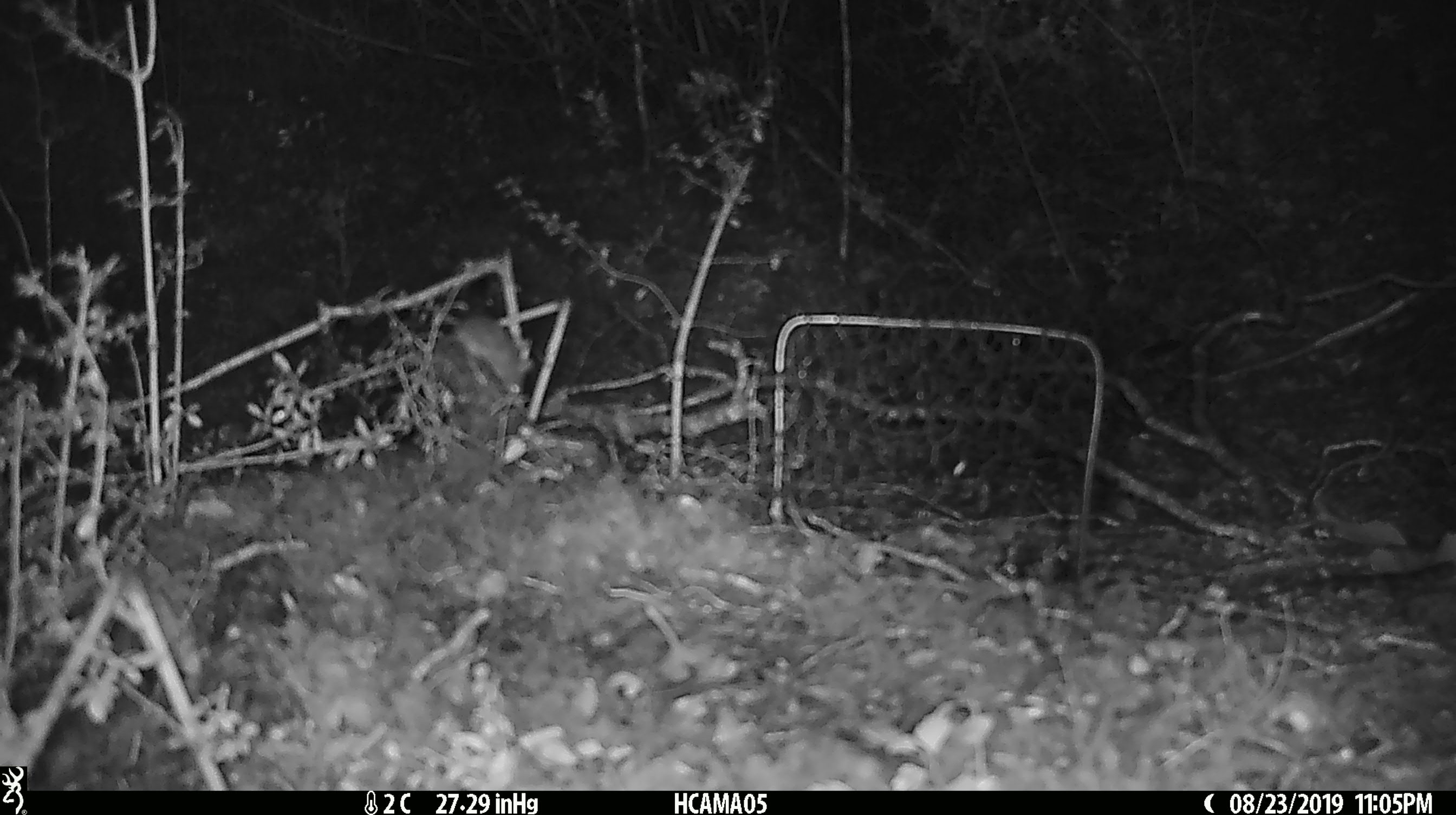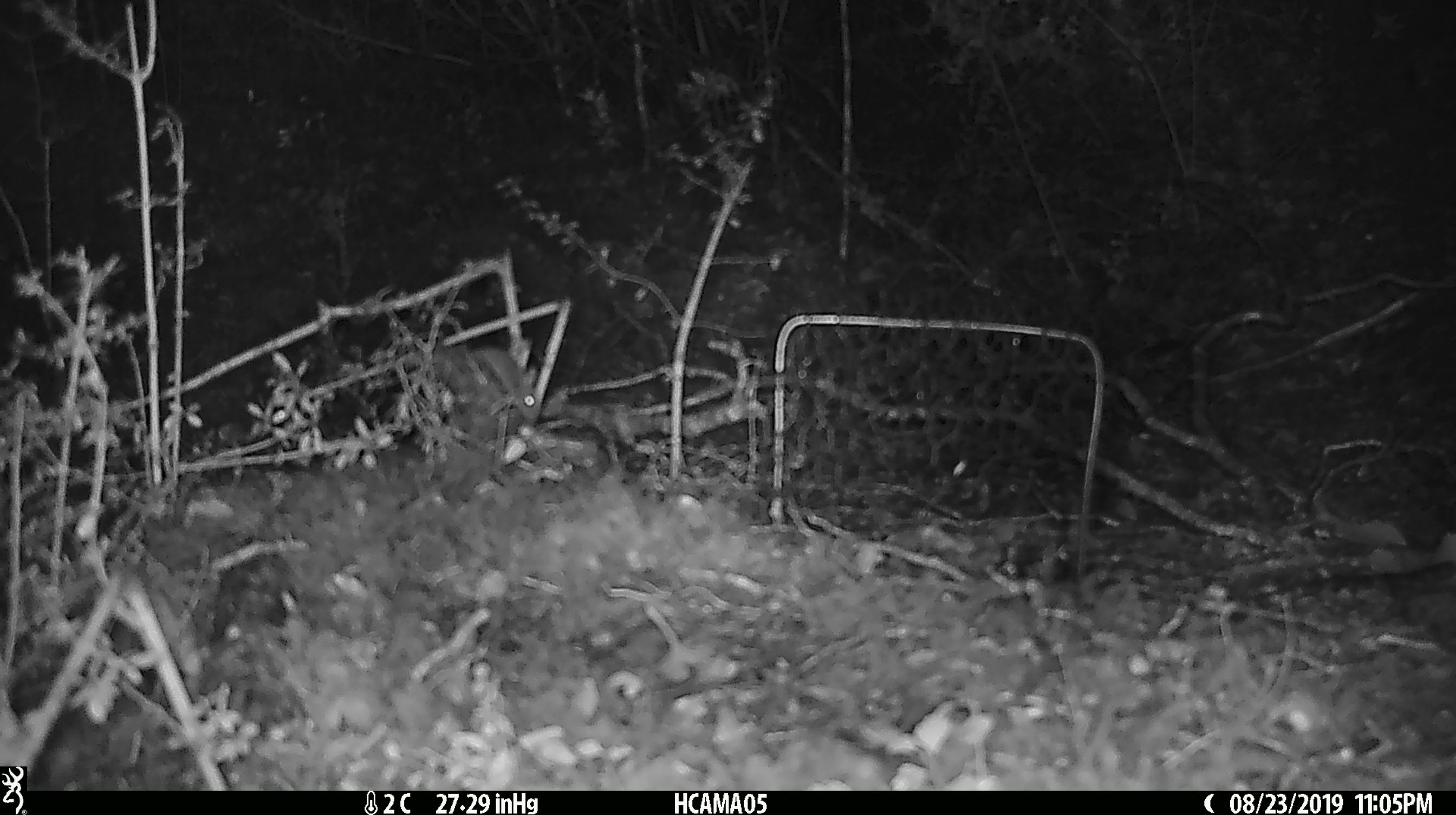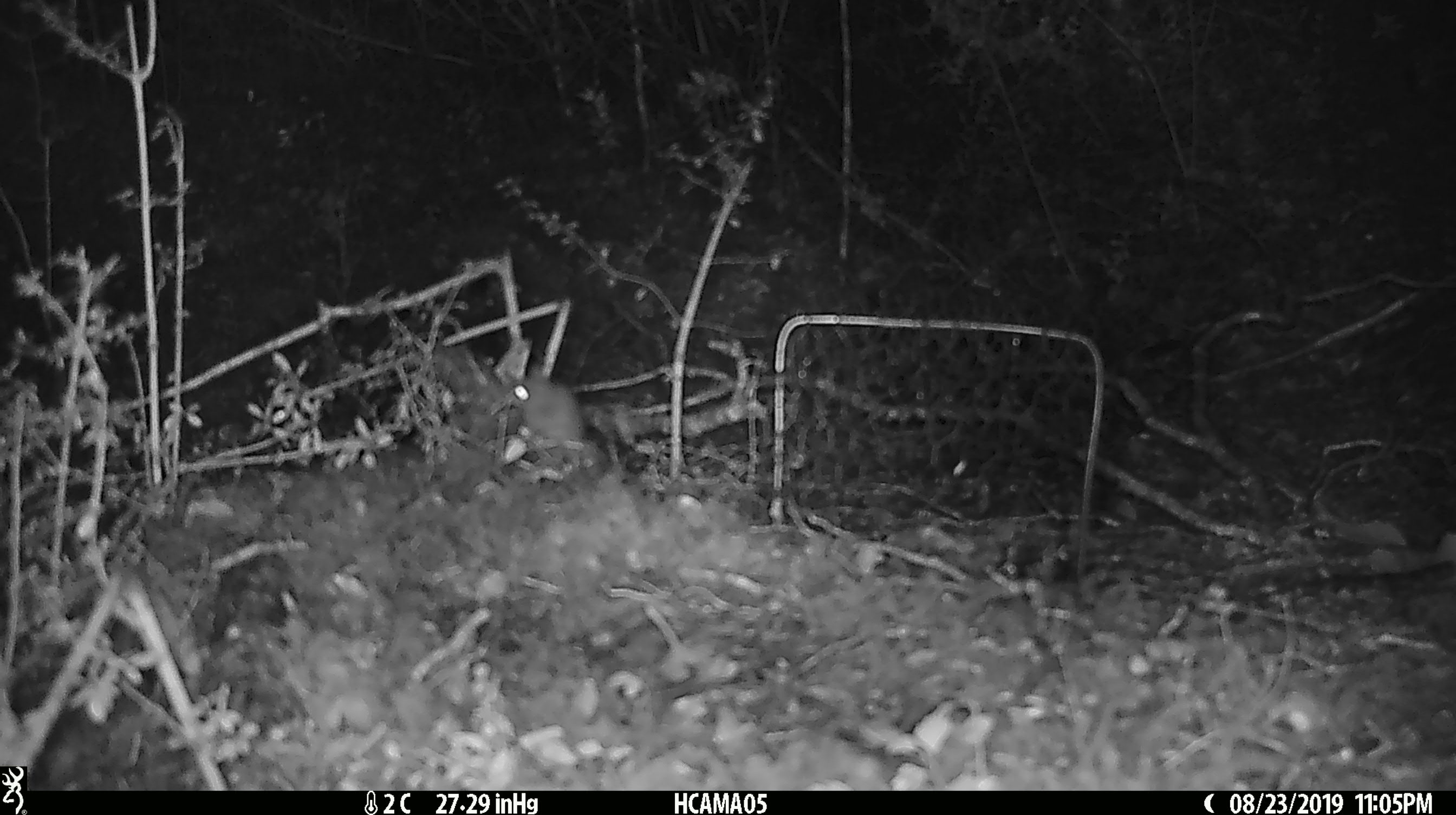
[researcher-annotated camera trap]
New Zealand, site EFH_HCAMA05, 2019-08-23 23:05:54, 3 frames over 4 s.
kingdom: Animalia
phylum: Chordata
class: Mammalia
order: Rodentia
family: Muridae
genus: Mus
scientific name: Mus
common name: mouse